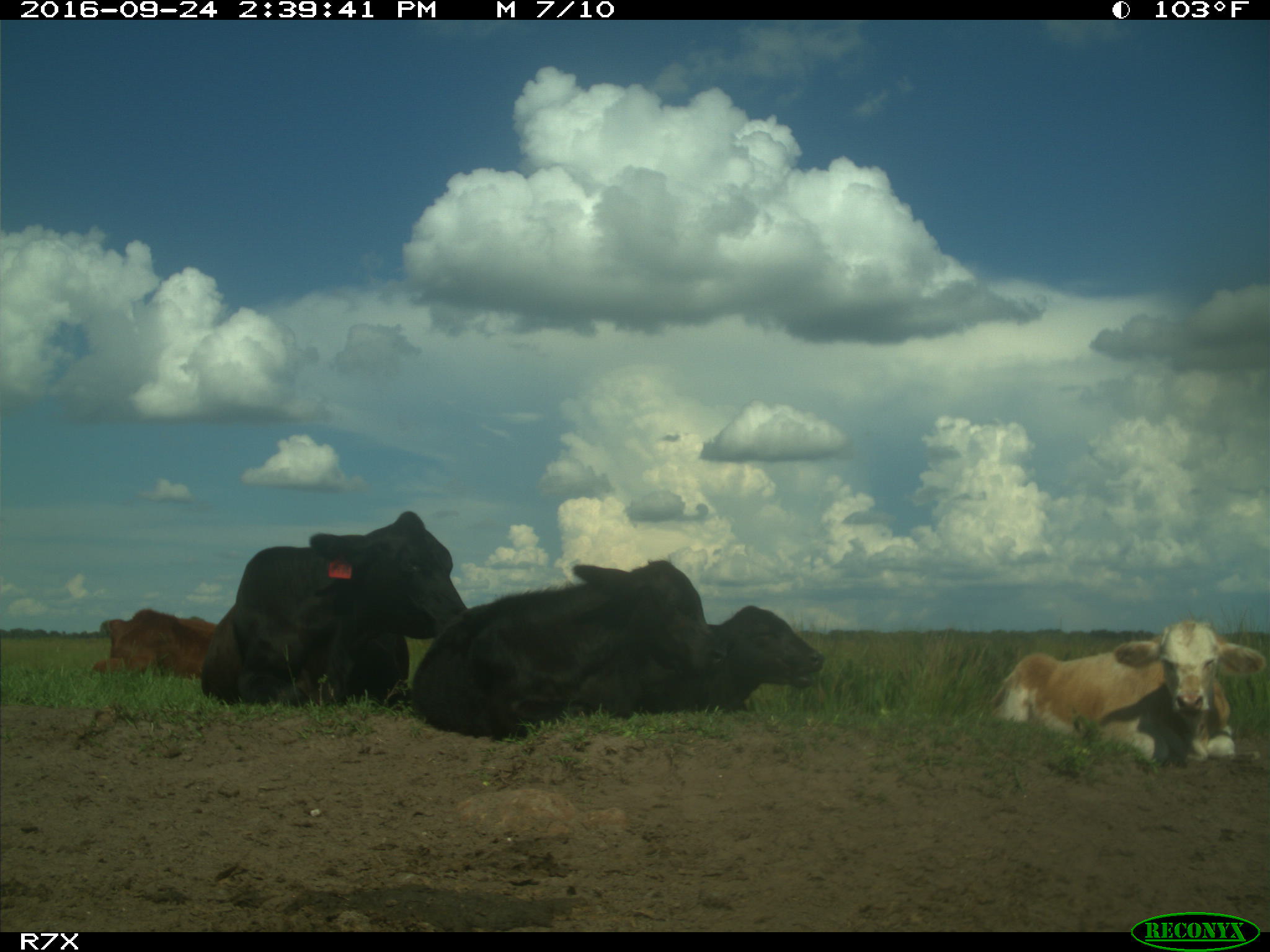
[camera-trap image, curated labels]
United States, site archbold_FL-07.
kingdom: Animalia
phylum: Chordata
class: Mammalia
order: Artiodactyla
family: Bovidae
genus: Bos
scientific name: Bos taurus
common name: domestic cow